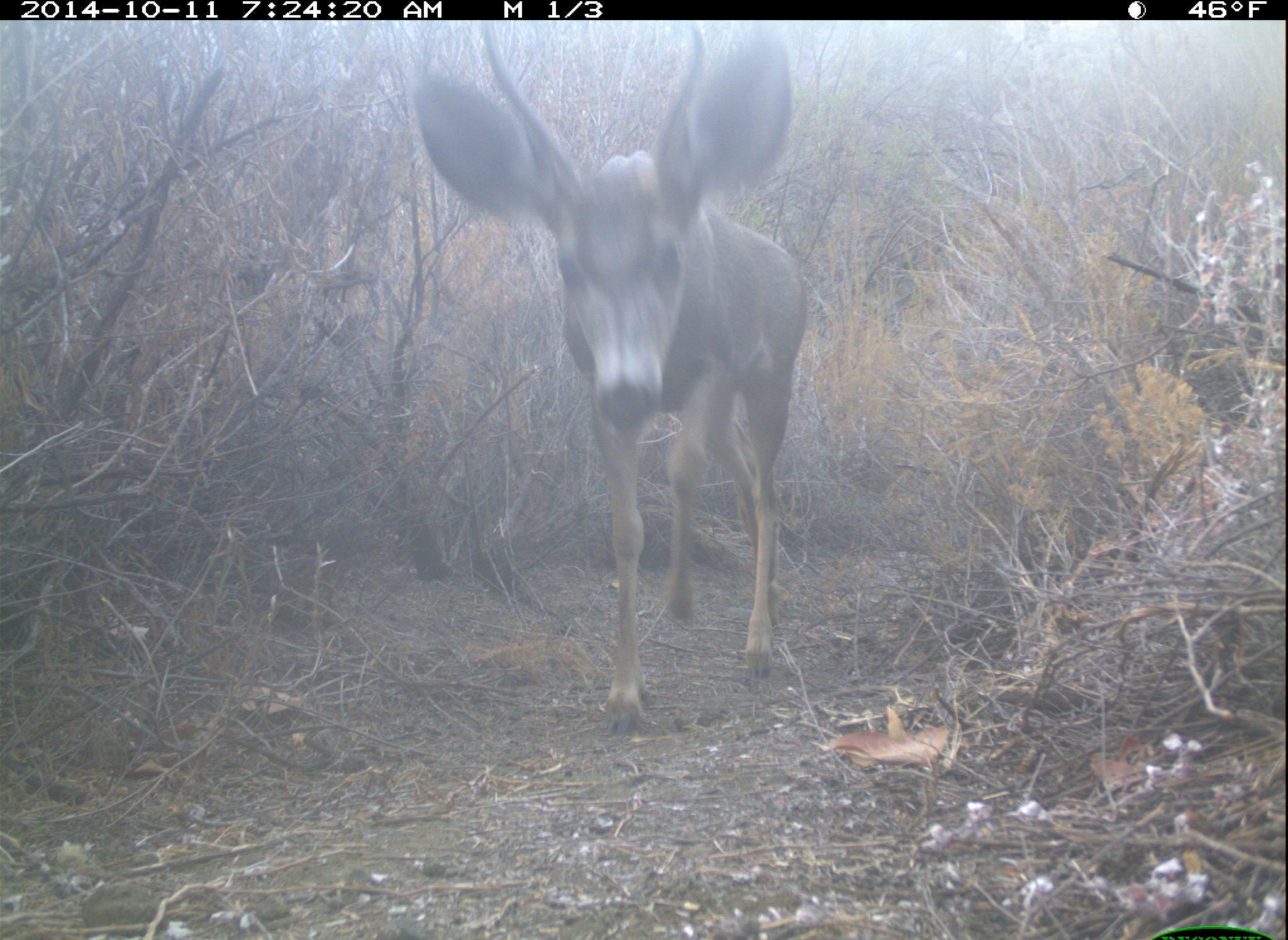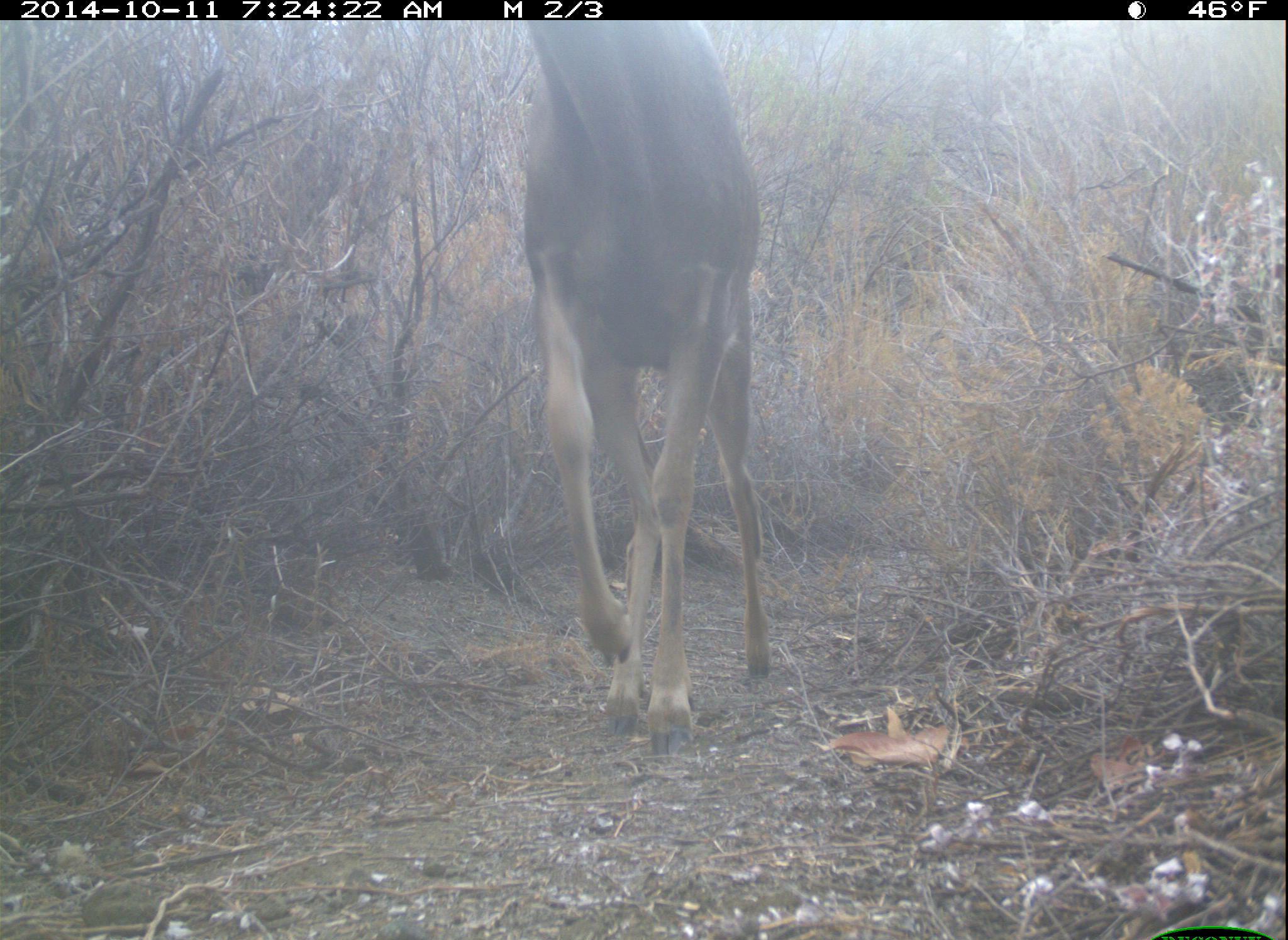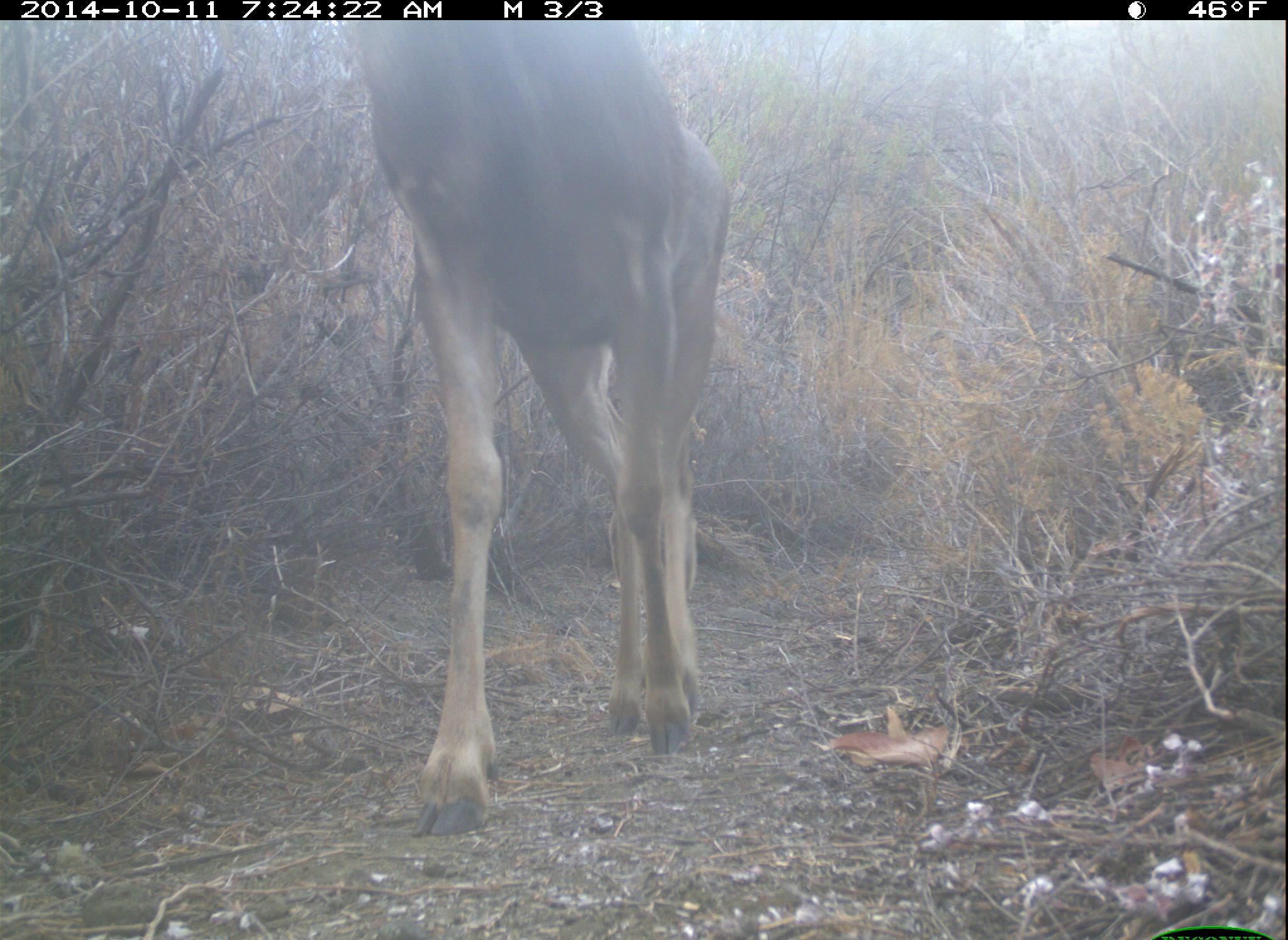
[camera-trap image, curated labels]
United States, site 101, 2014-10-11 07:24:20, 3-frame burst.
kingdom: Animalia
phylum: Chordata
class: Mammalia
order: Artiodactyla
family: Cervidae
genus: Odocoileus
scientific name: Odocoileus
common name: deer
Deer (Odocoileus).